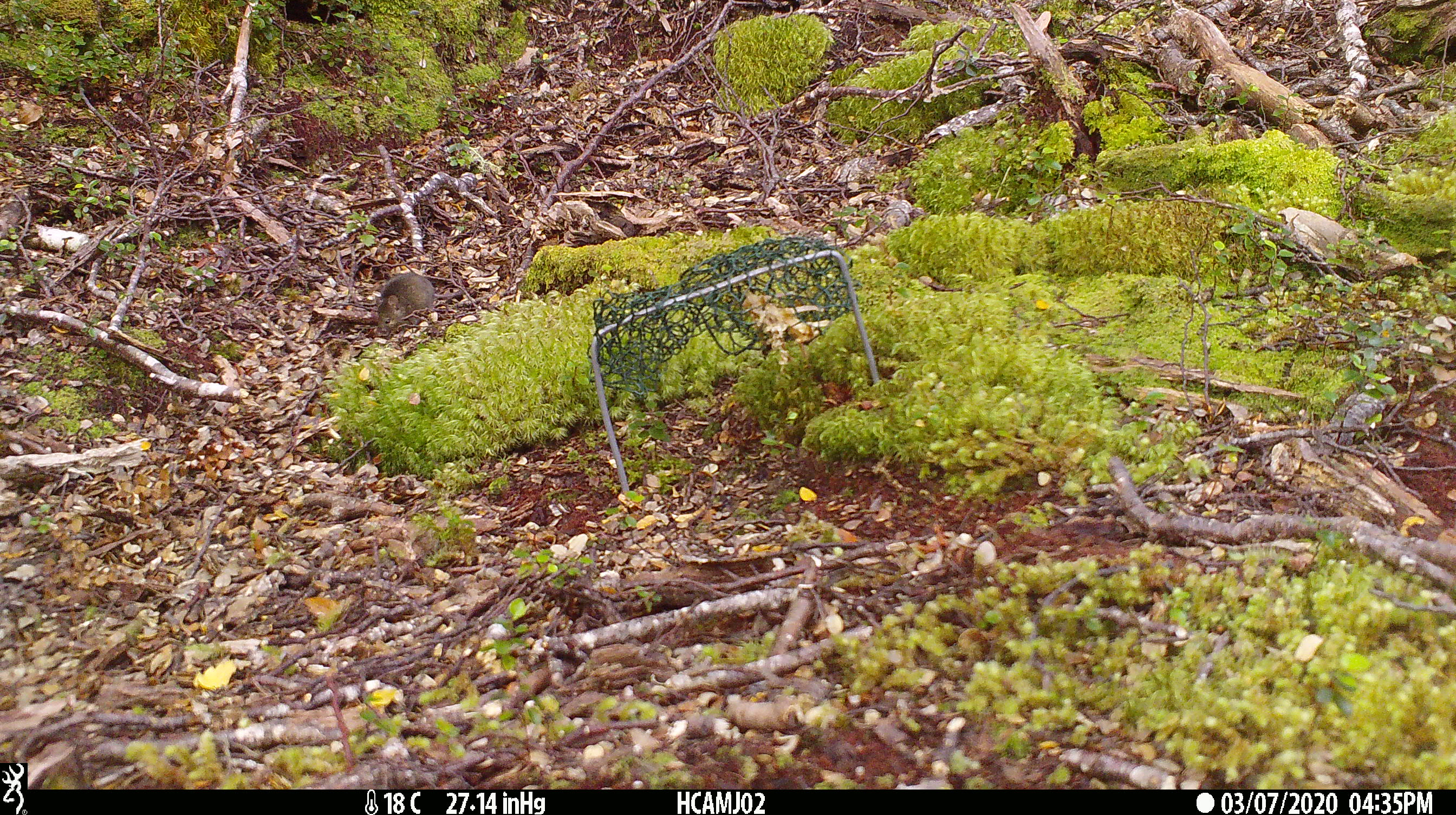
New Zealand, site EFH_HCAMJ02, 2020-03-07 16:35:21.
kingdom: Animalia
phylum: Chordata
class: Mammalia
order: Rodentia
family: Muridae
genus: Mus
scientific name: Mus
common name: mouse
Mouse (Mus).